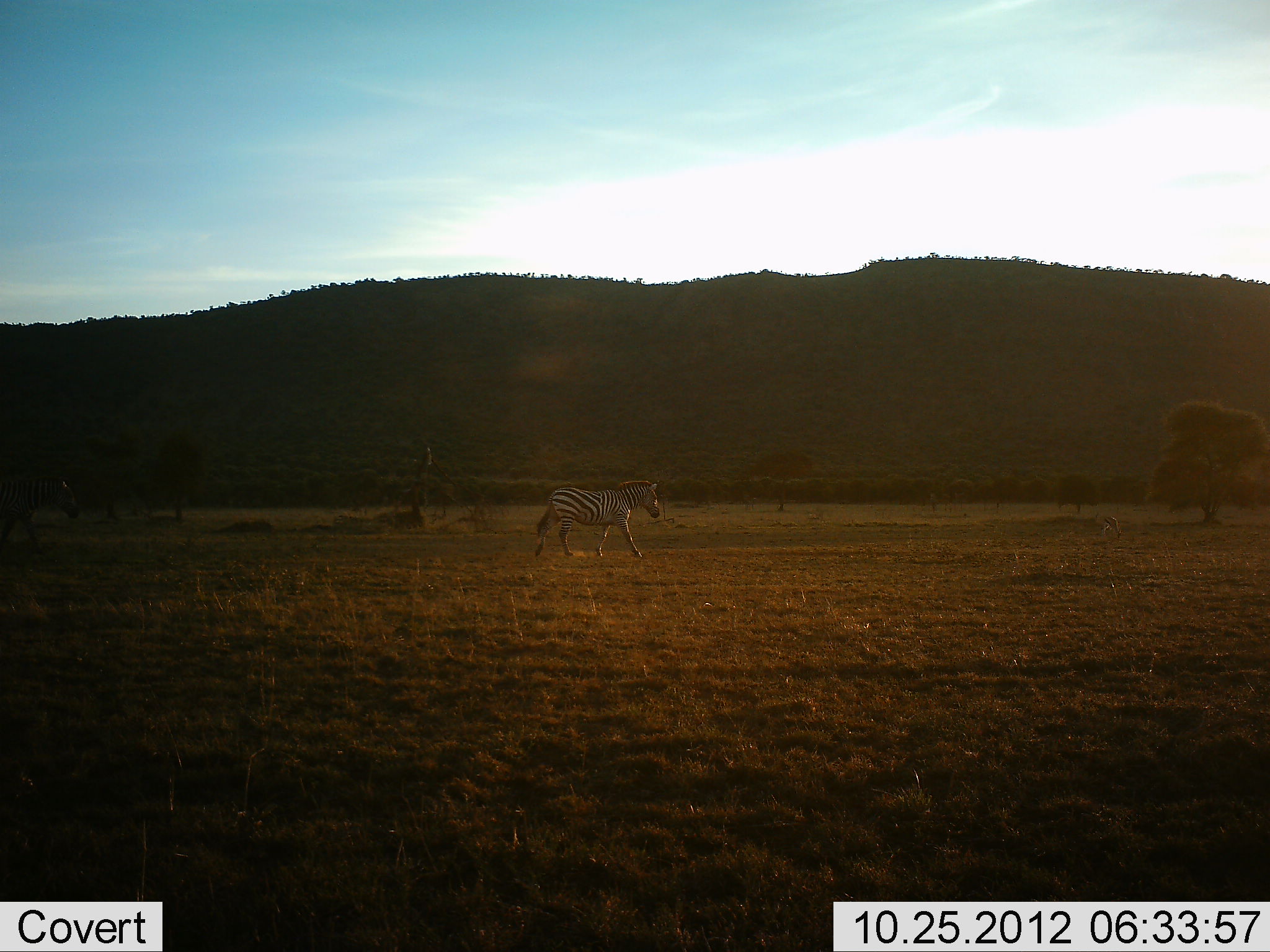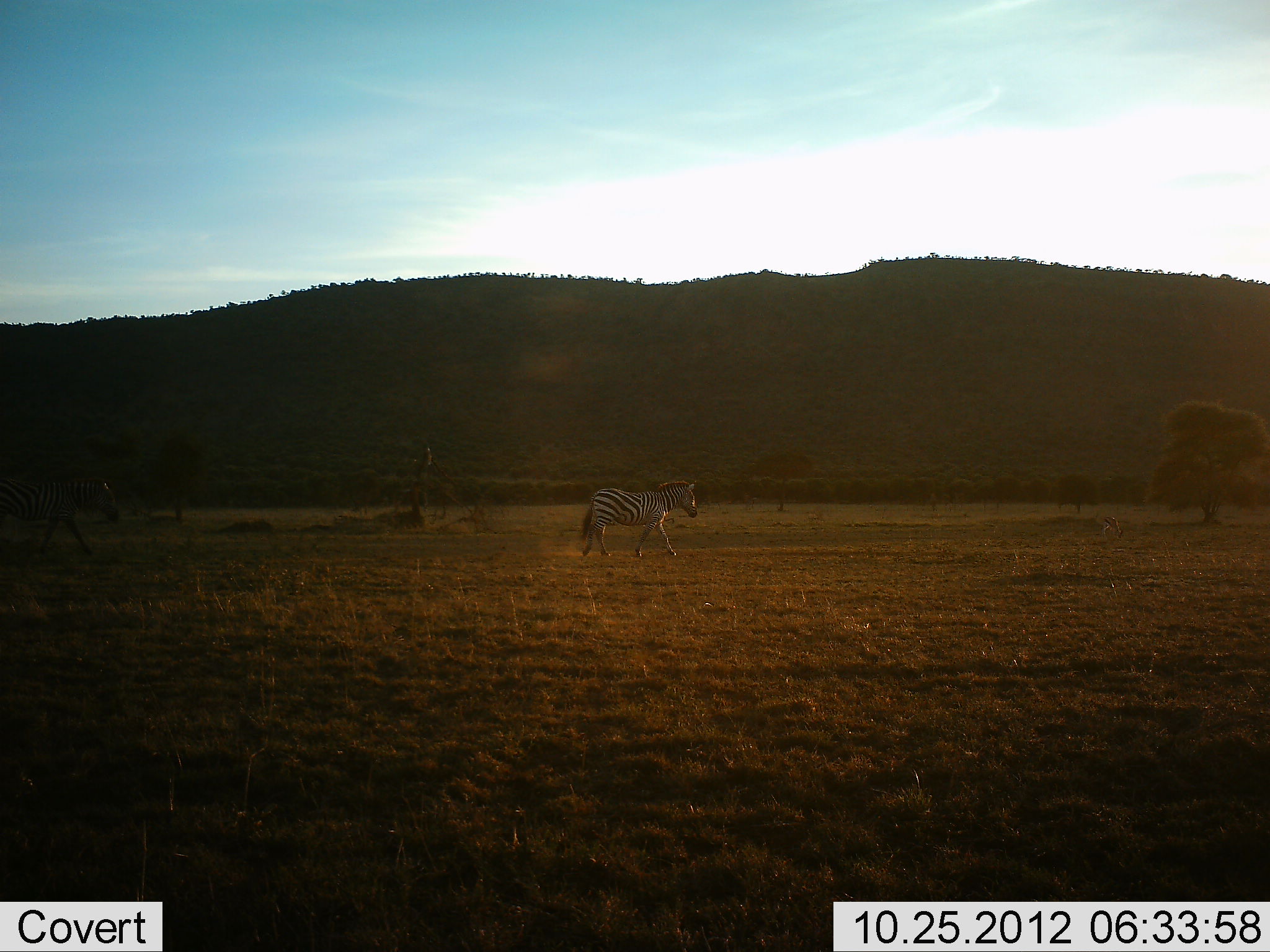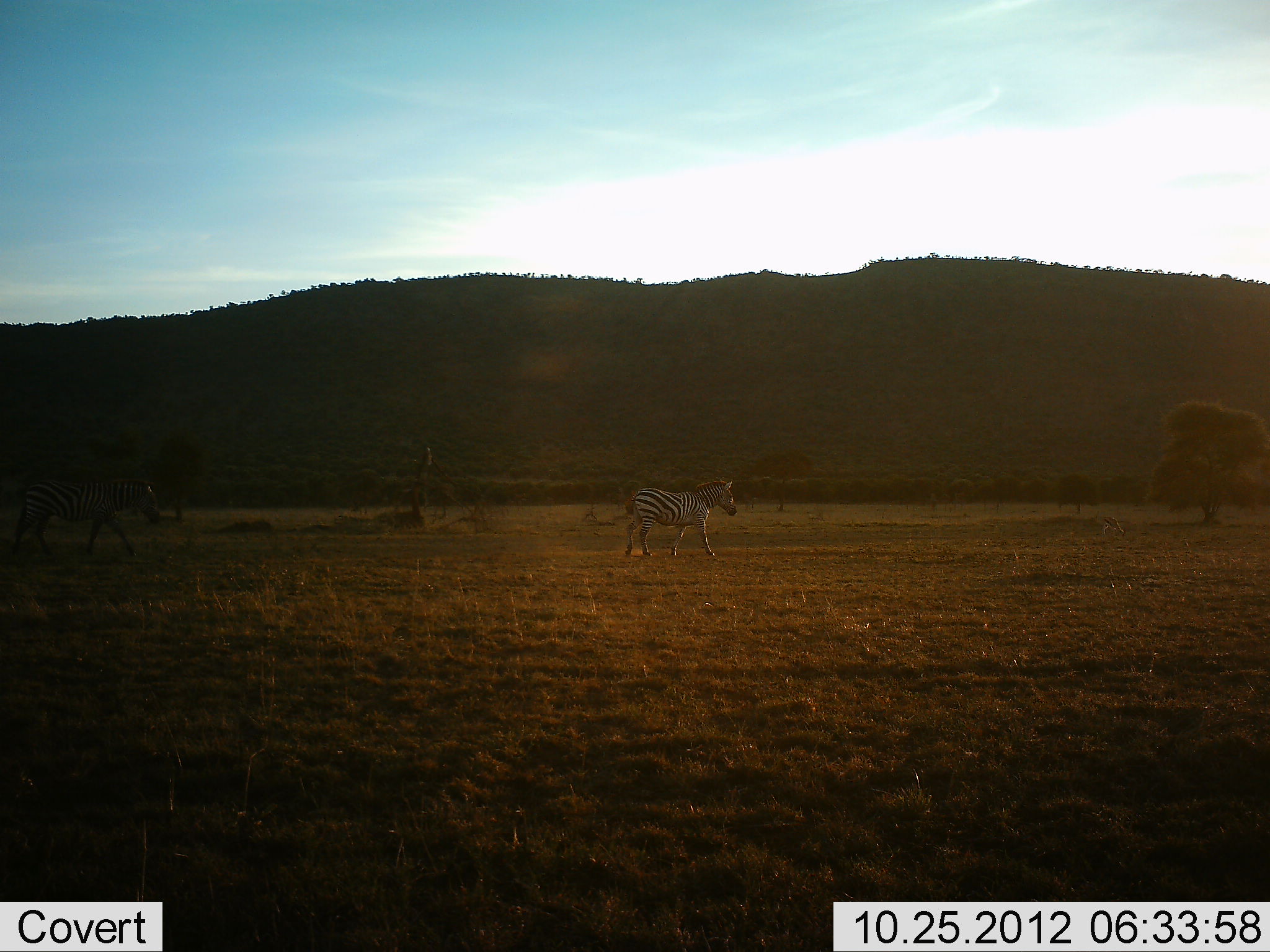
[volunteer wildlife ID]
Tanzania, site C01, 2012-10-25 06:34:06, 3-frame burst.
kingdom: Animalia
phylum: Chordata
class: Mammalia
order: Perissodactyla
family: Equidae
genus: Equus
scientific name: Equus quagga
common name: plains zebra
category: zebra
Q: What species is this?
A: Zebra (plains zebra) (Equus quagga).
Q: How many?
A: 2.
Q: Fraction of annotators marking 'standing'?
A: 0%.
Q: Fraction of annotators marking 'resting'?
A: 0%.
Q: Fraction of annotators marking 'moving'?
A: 100%.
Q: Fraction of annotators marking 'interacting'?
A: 0%.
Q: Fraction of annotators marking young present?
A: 0%.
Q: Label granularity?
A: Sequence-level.